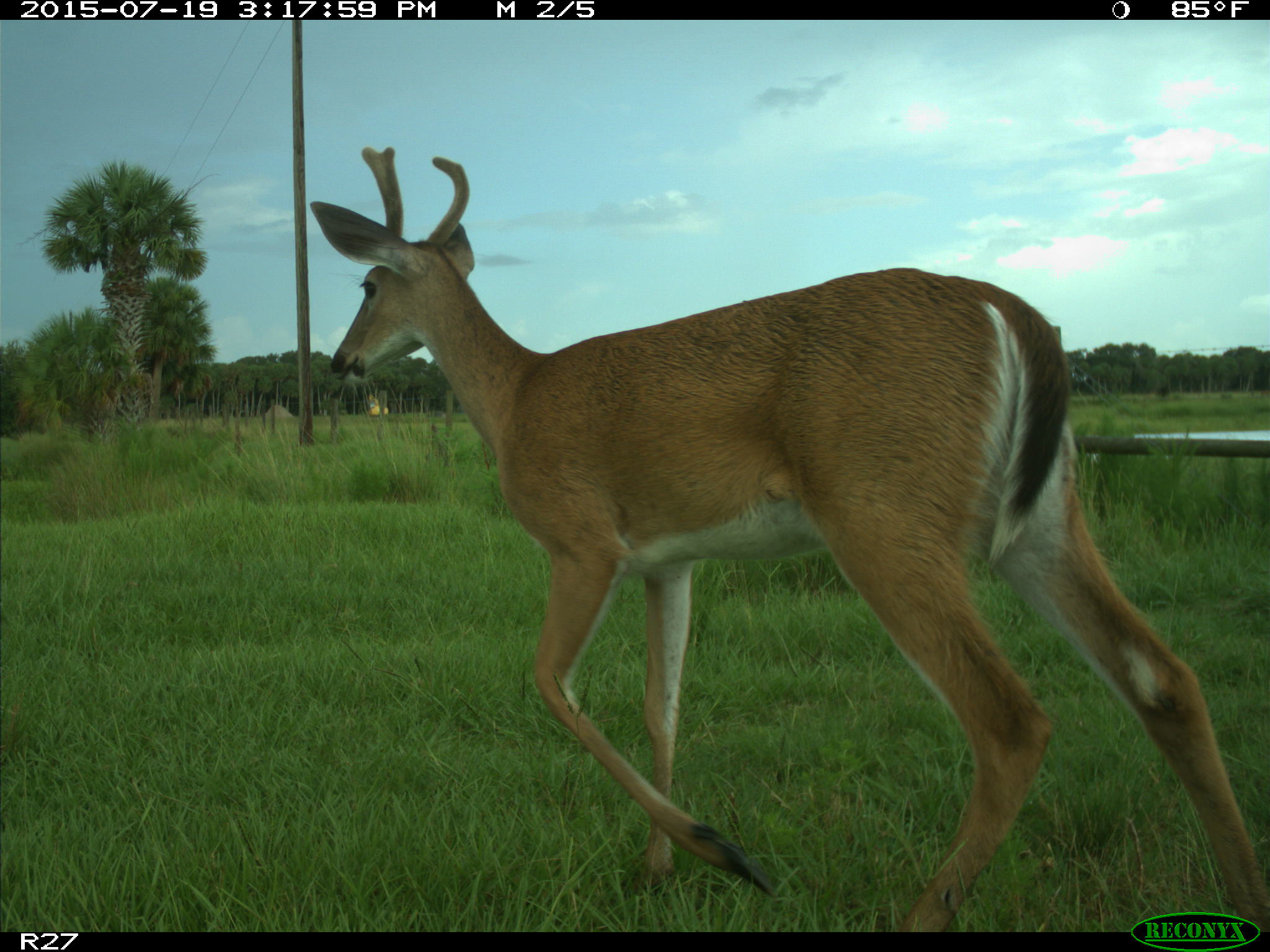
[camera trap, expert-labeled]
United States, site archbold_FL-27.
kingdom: Animalia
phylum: Chordata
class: Mammalia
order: Artiodactyla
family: Cervidae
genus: Odocoileus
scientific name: Odocoileus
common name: deer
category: unidentified deer